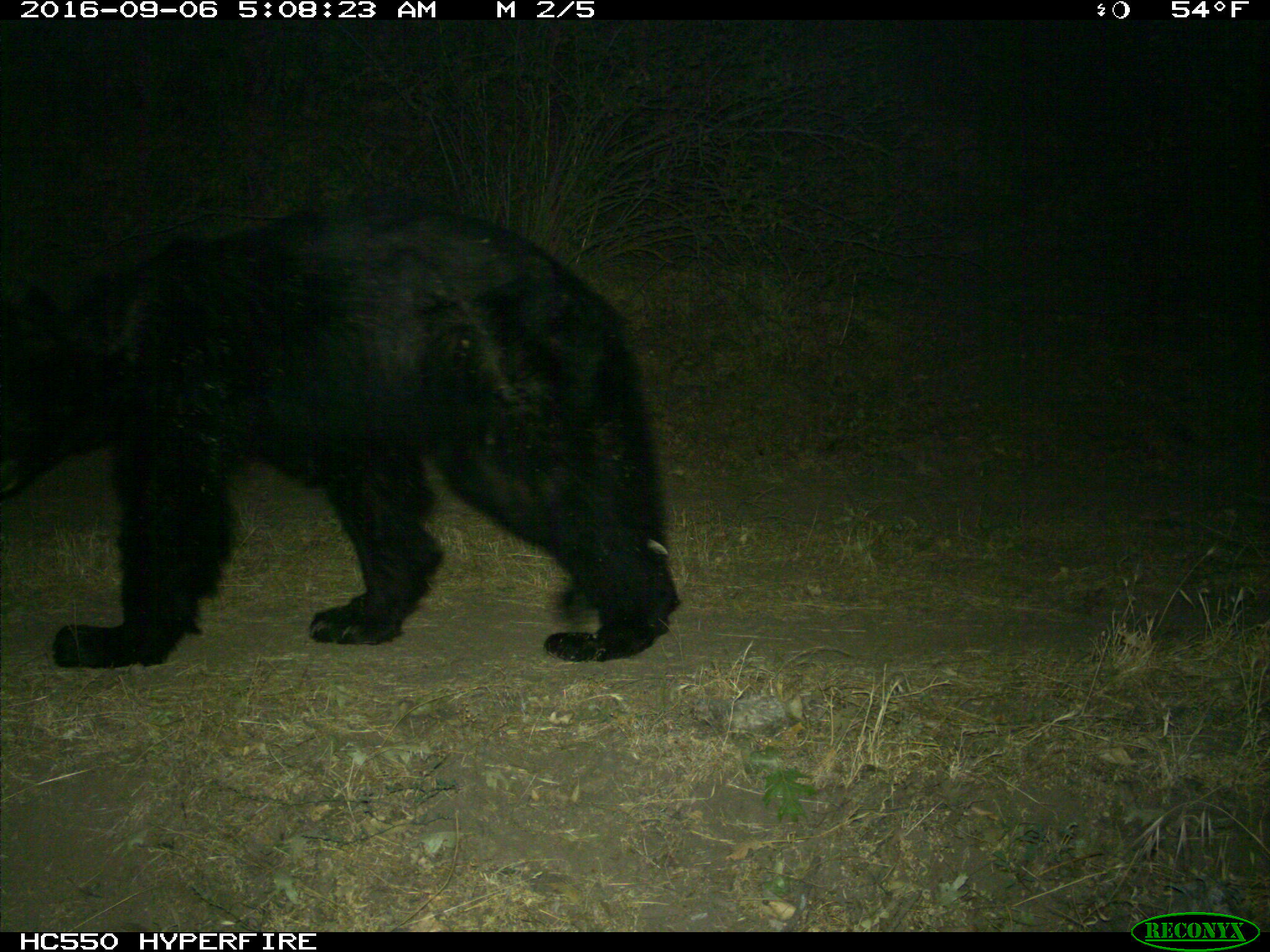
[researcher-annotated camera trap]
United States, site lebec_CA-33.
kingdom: Animalia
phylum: Chordata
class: Mammalia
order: Carnivora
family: Ursidae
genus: Ursus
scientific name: Ursus americanus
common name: american black bear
Ursus americanus (american black bear).